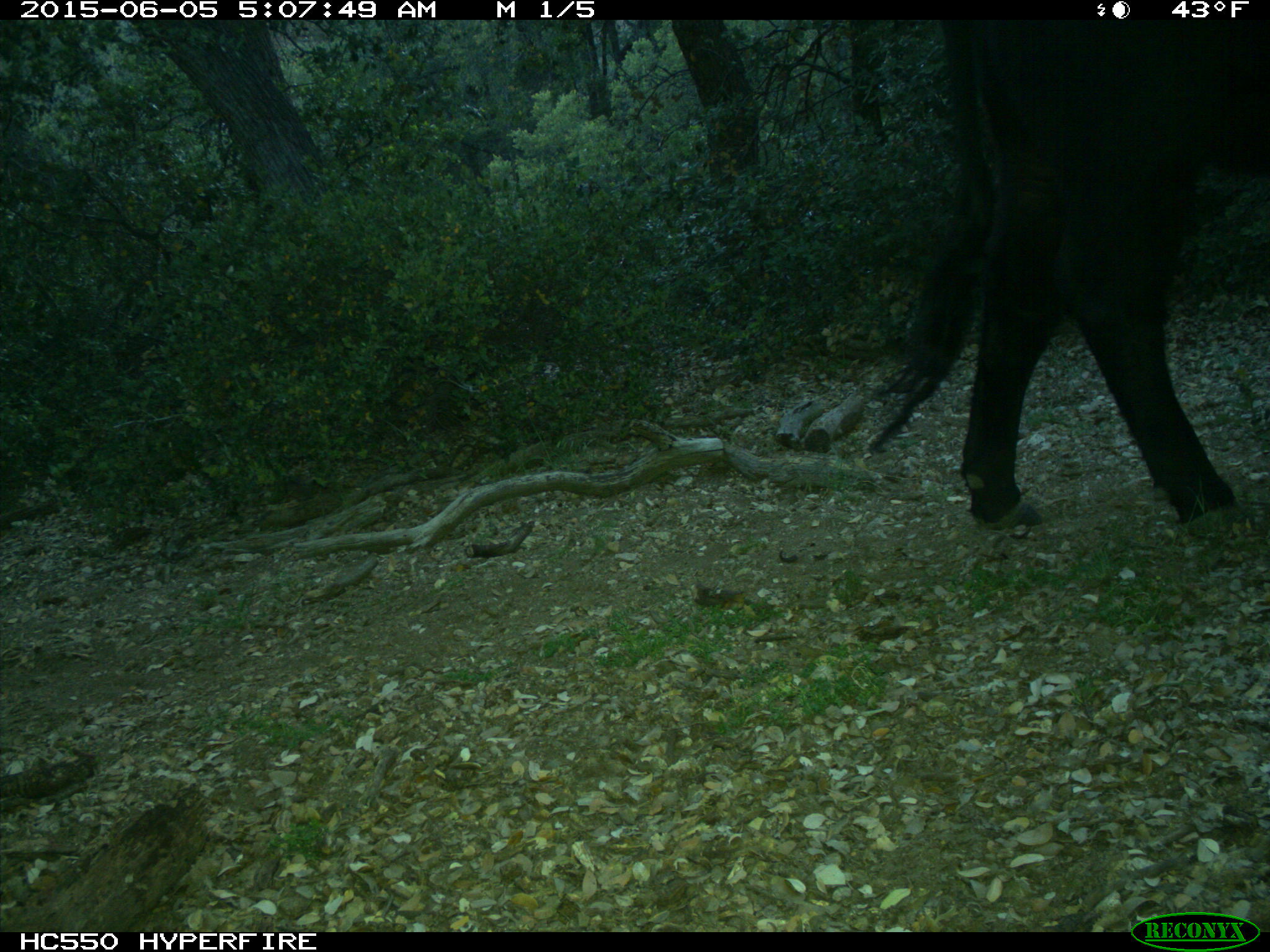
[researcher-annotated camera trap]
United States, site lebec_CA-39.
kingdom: Animalia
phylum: Chordata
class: Mammalia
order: Artiodactyla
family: Bovidae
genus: Bos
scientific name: Bos taurus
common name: domestic cow